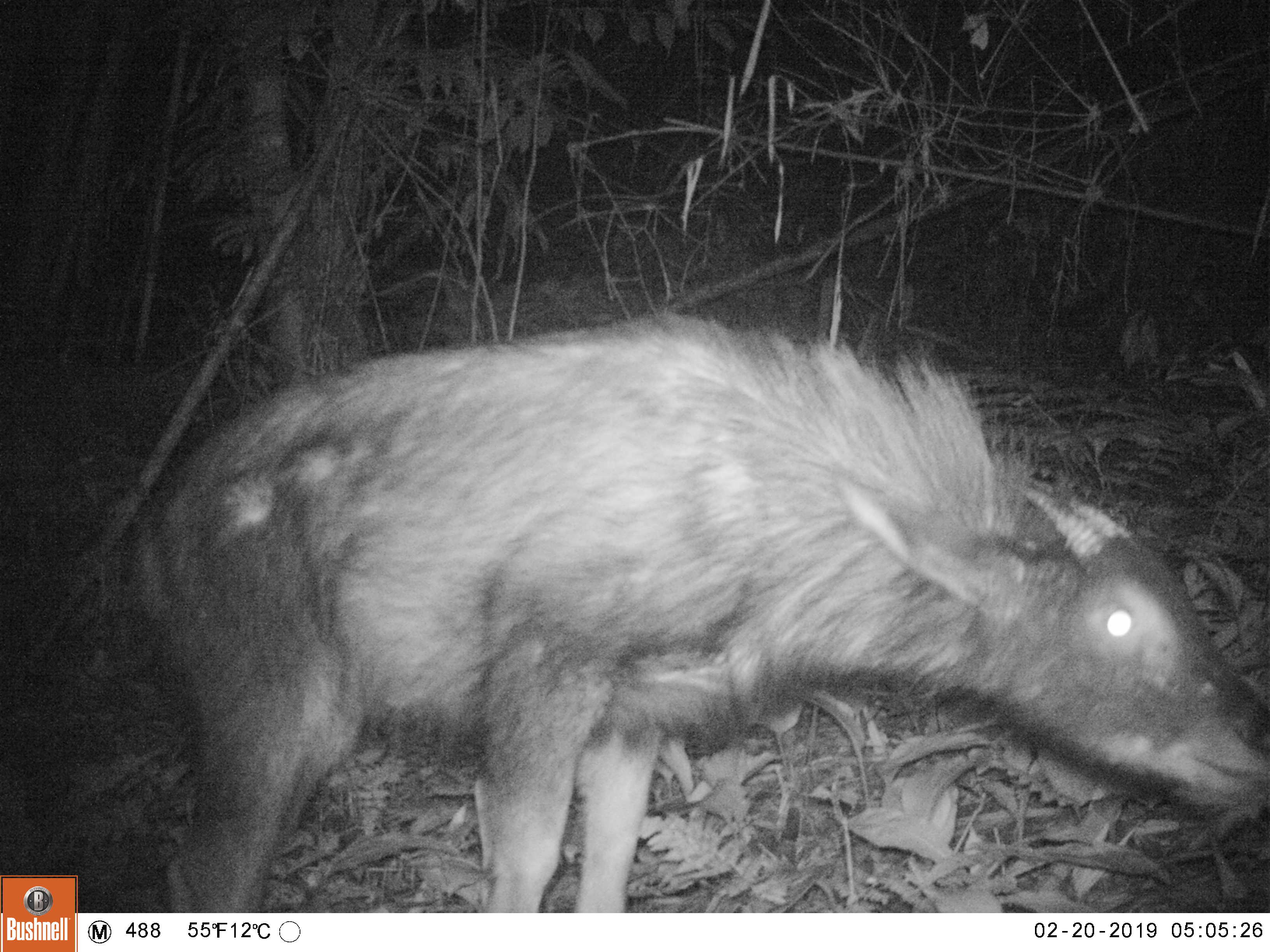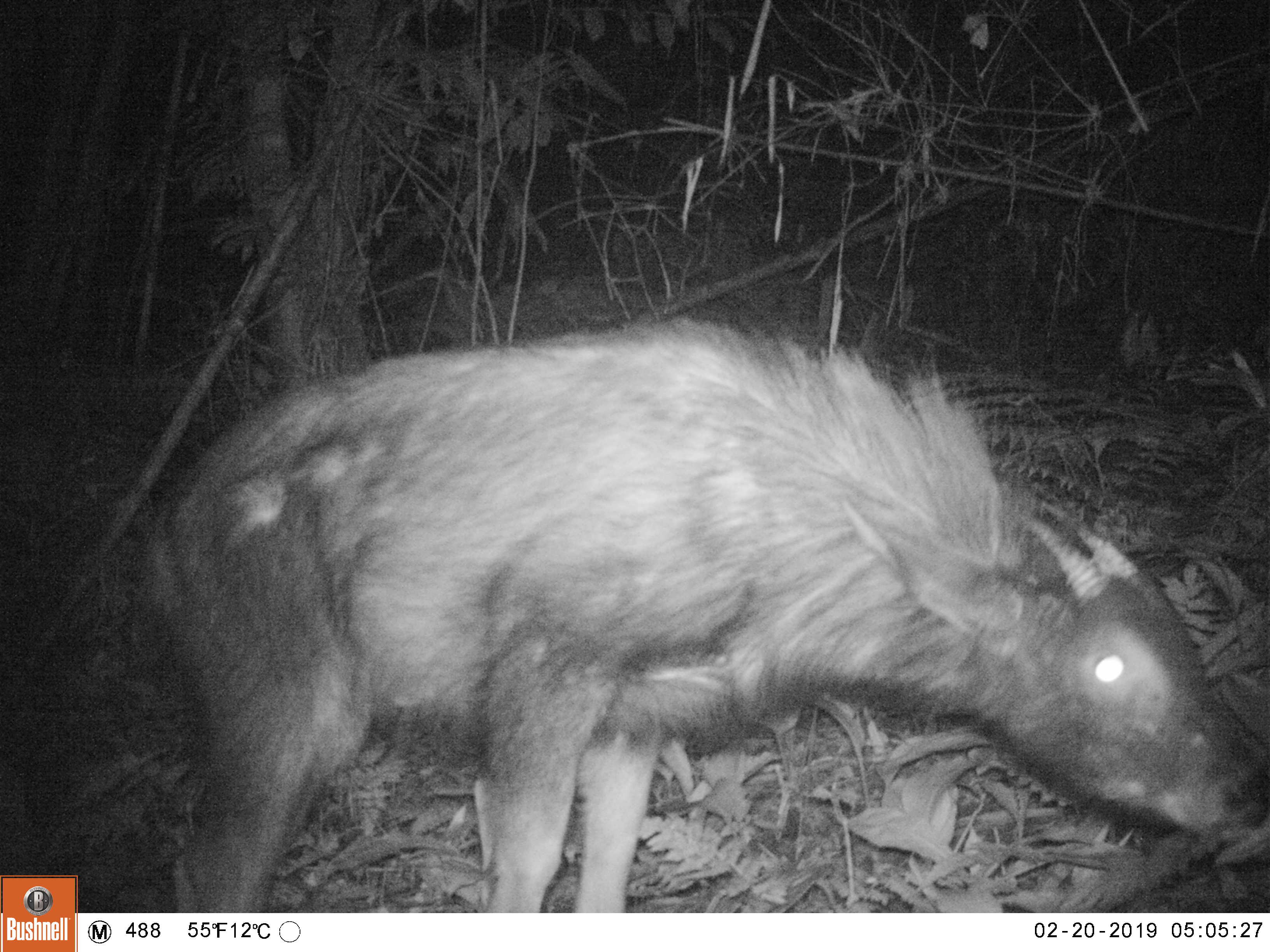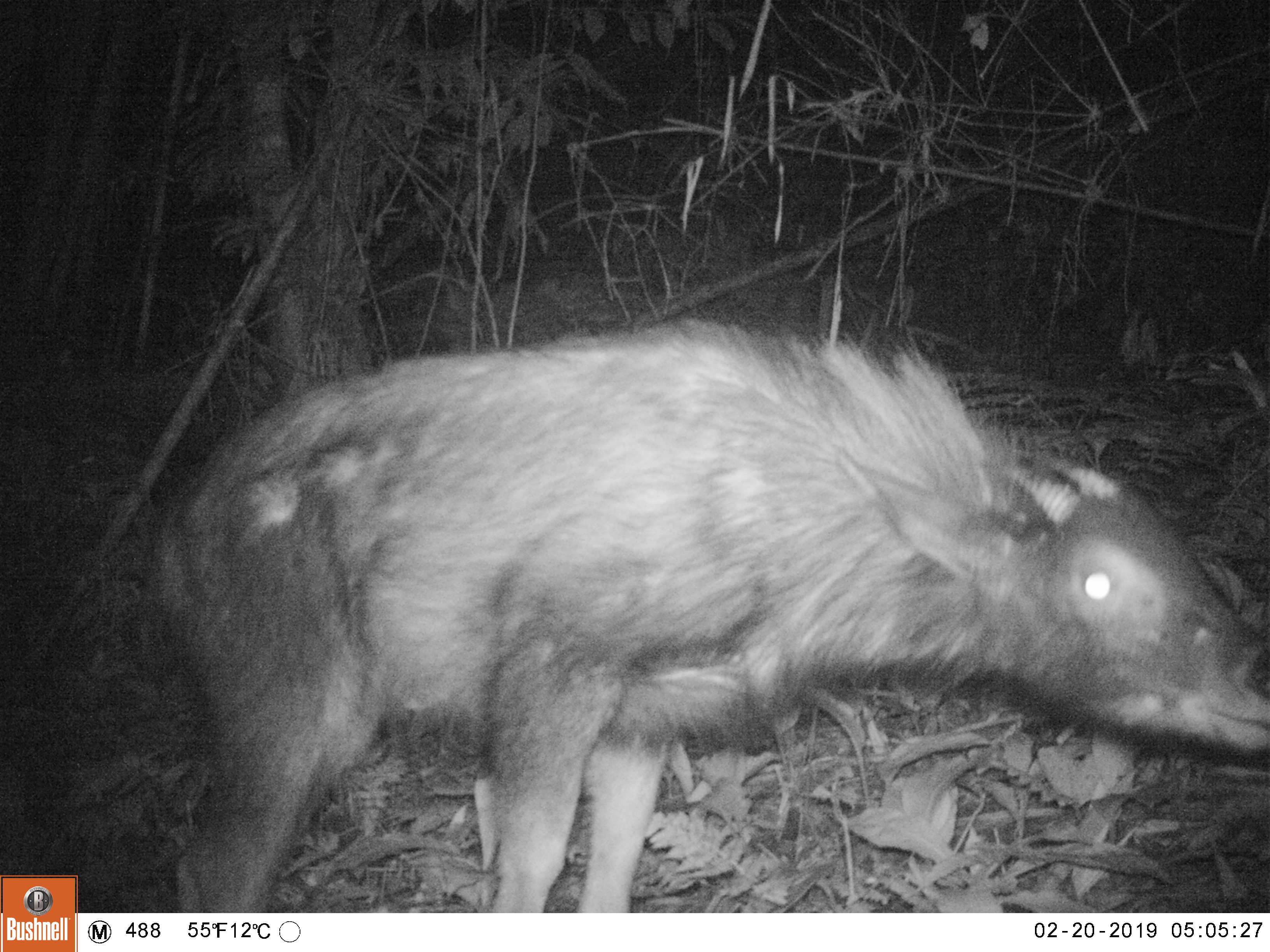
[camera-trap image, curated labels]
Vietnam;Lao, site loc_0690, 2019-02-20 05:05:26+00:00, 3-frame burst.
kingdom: Animalia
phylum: Chordata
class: Mammalia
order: Artiodactyla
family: Bovidae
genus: Capricornis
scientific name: Capricornis sumatraensis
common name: chinese serow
Chinese serow (Capricornis sumatraensis). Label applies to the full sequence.